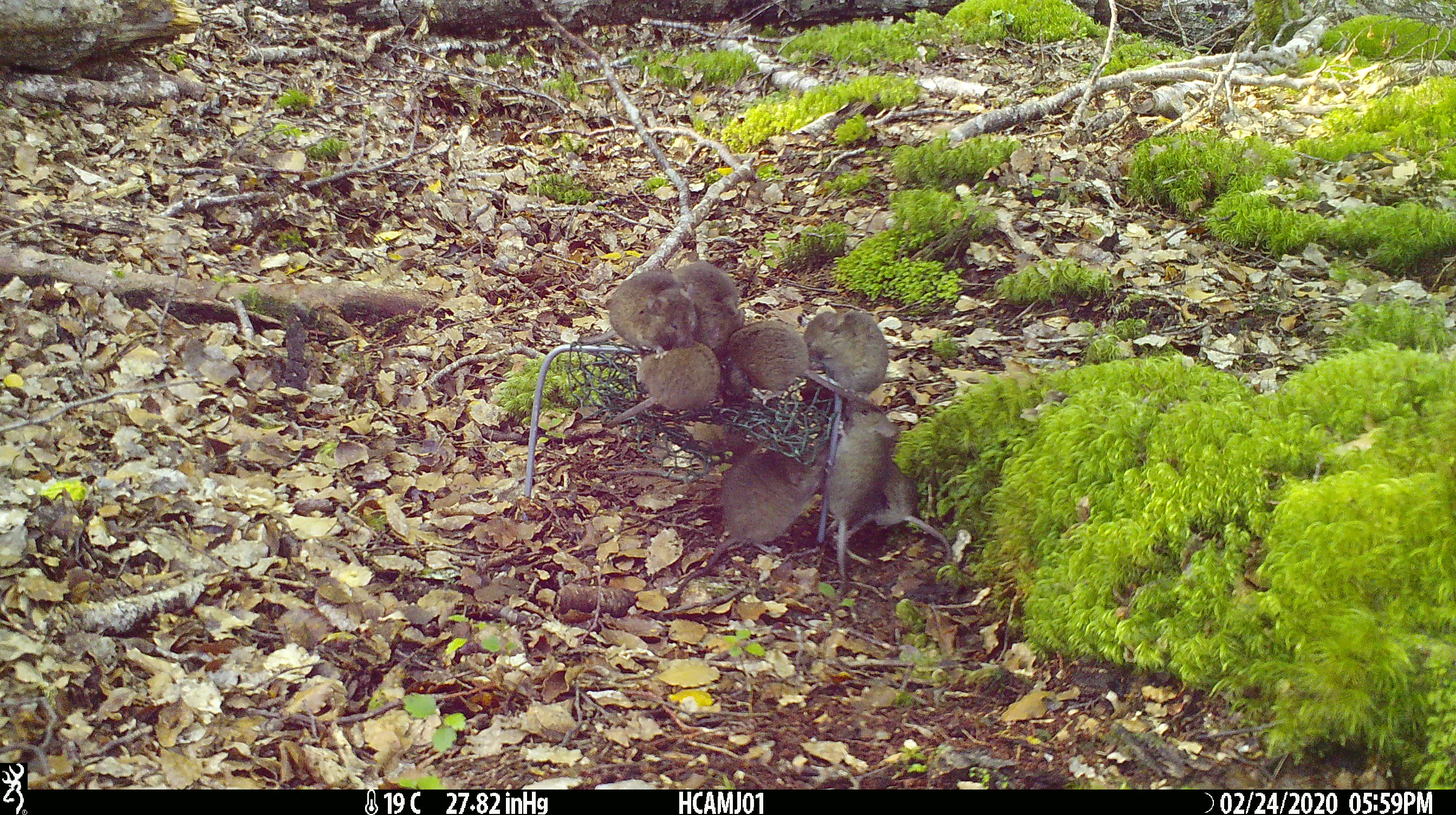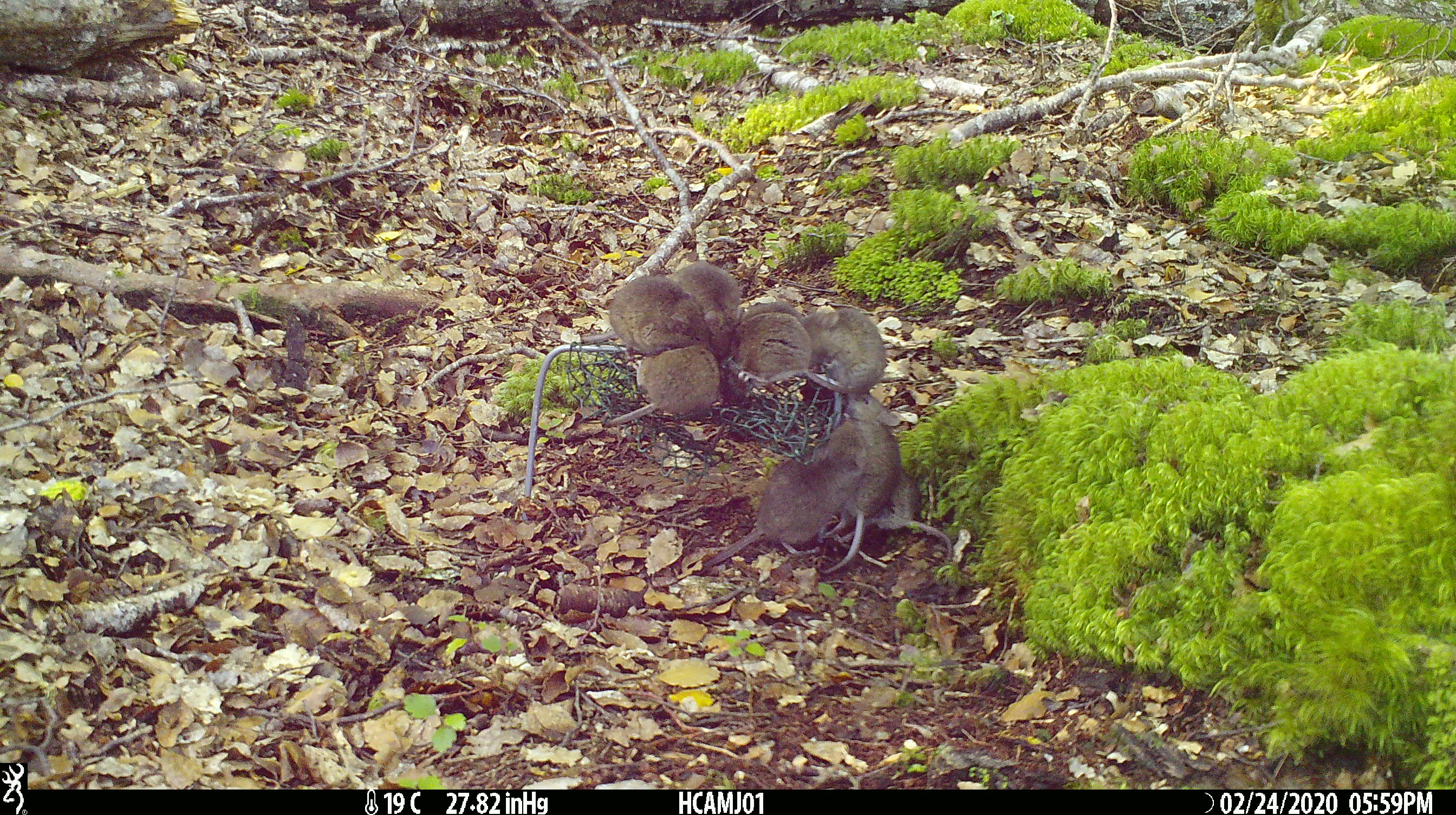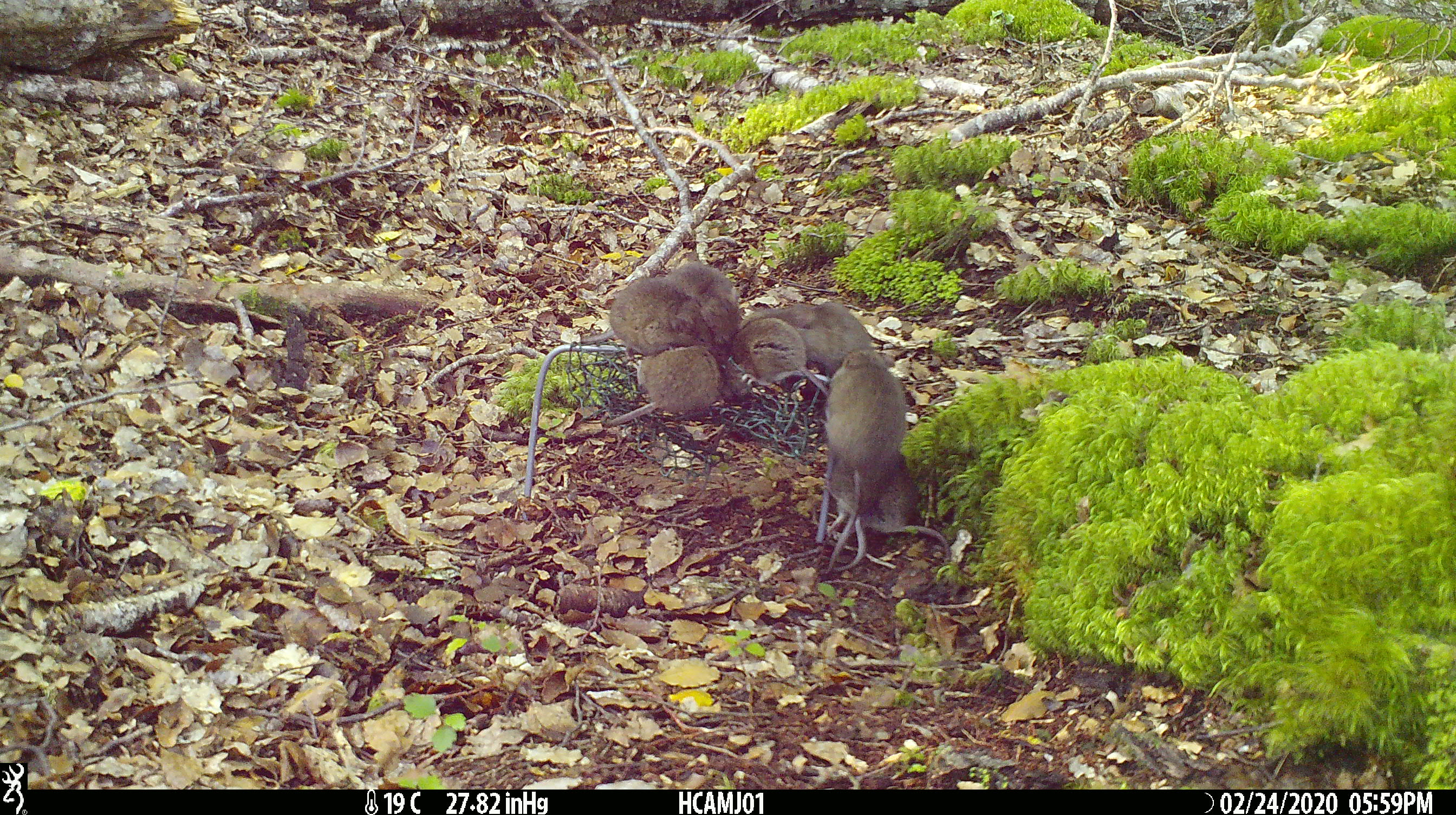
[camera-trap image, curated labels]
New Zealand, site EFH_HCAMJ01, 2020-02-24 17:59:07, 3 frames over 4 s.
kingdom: Animalia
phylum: Chordata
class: Mammalia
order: Rodentia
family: Muridae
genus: Mus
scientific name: Mus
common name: mouse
Mouse (Mus).